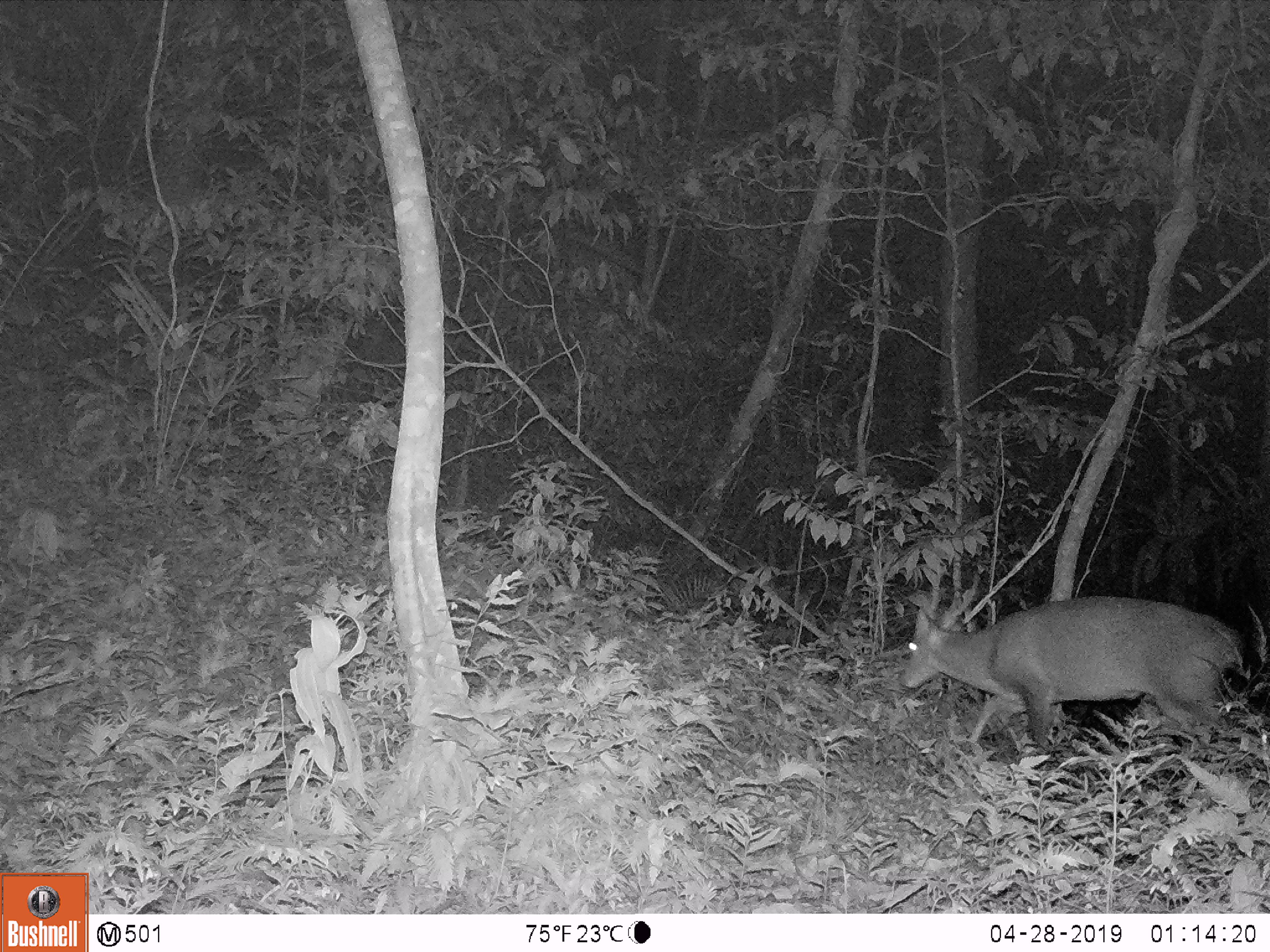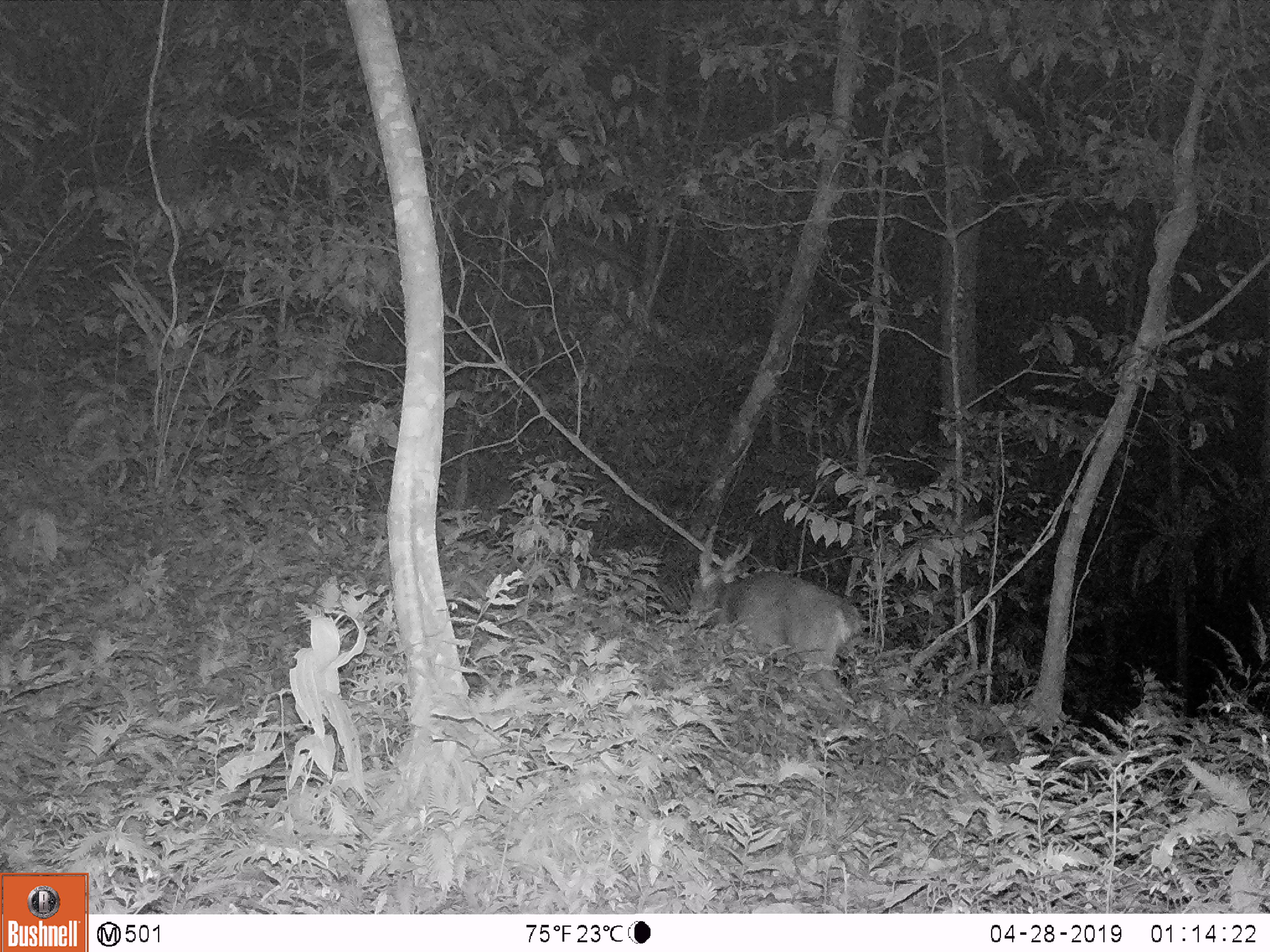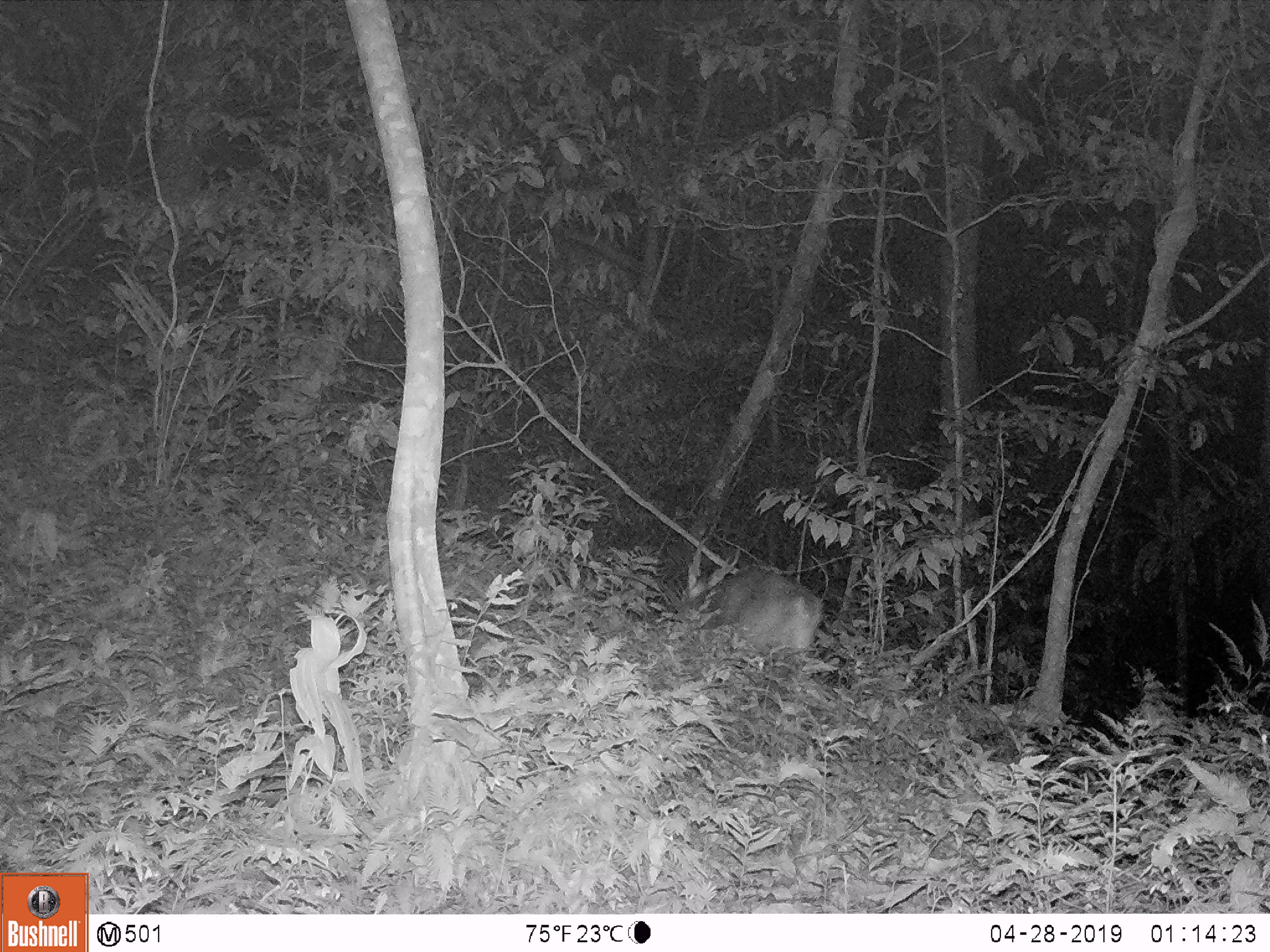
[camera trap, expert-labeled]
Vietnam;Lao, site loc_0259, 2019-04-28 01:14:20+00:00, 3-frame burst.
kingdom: Animalia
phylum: Chordata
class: Mammalia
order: Artiodactyla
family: Cervidae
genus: Muntiacus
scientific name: Muntiacus vuquangensis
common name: large-antlered muntjac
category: large antlered muntjac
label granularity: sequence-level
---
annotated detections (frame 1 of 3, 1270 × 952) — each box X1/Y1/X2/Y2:
large antlered muntjac: 897/567/1270/771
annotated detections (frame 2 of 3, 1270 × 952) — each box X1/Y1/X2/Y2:
large antlered muntjac: 686/525/866/712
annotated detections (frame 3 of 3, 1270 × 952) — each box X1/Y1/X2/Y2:
large antlered muntjac: 678/533/824/656